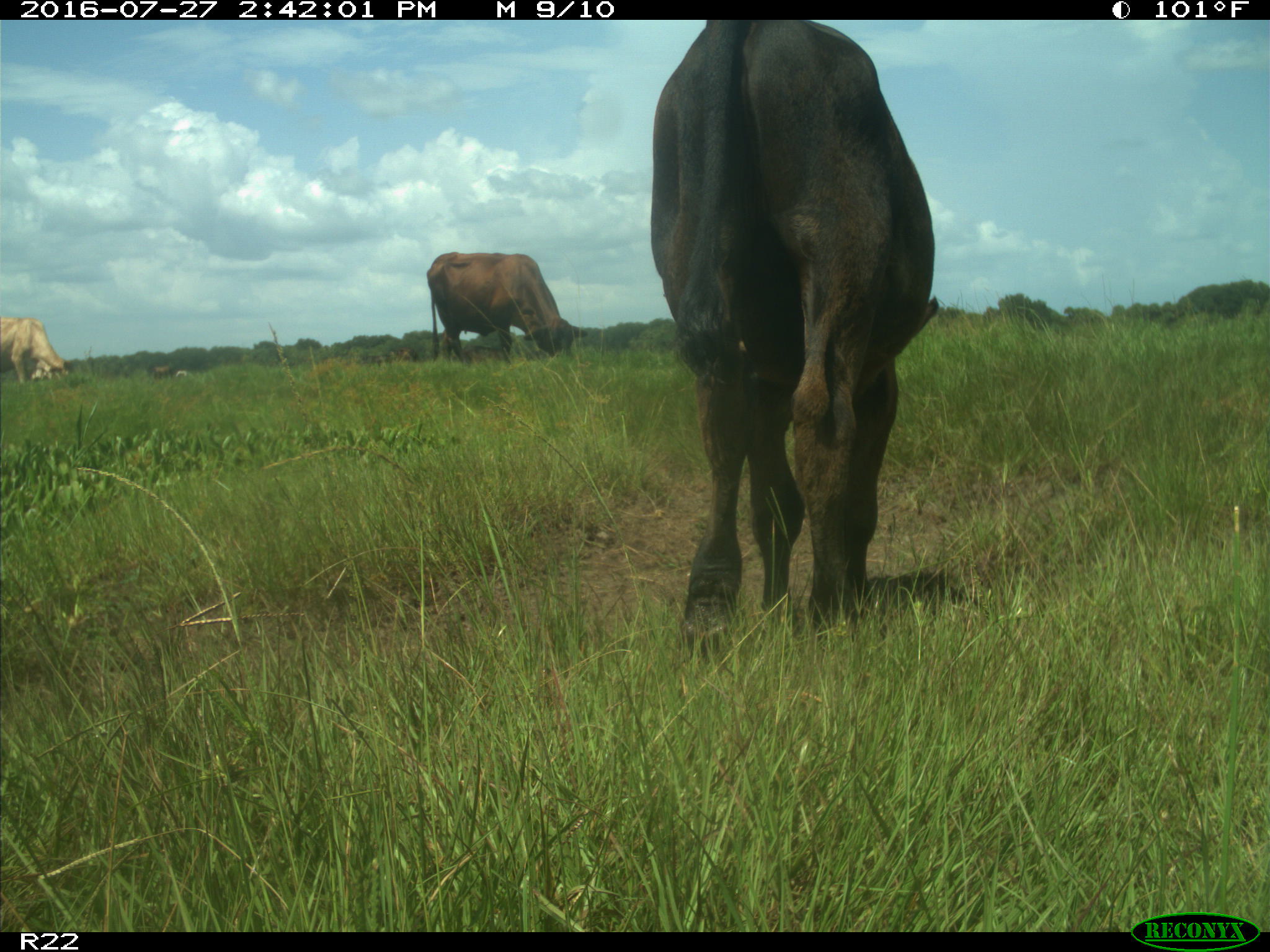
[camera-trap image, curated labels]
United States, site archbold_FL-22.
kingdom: Animalia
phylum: Chordata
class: Mammalia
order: Artiodactyla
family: Bovidae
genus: Bos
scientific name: Bos taurus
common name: domestic cow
Bos taurus (domestic cow).